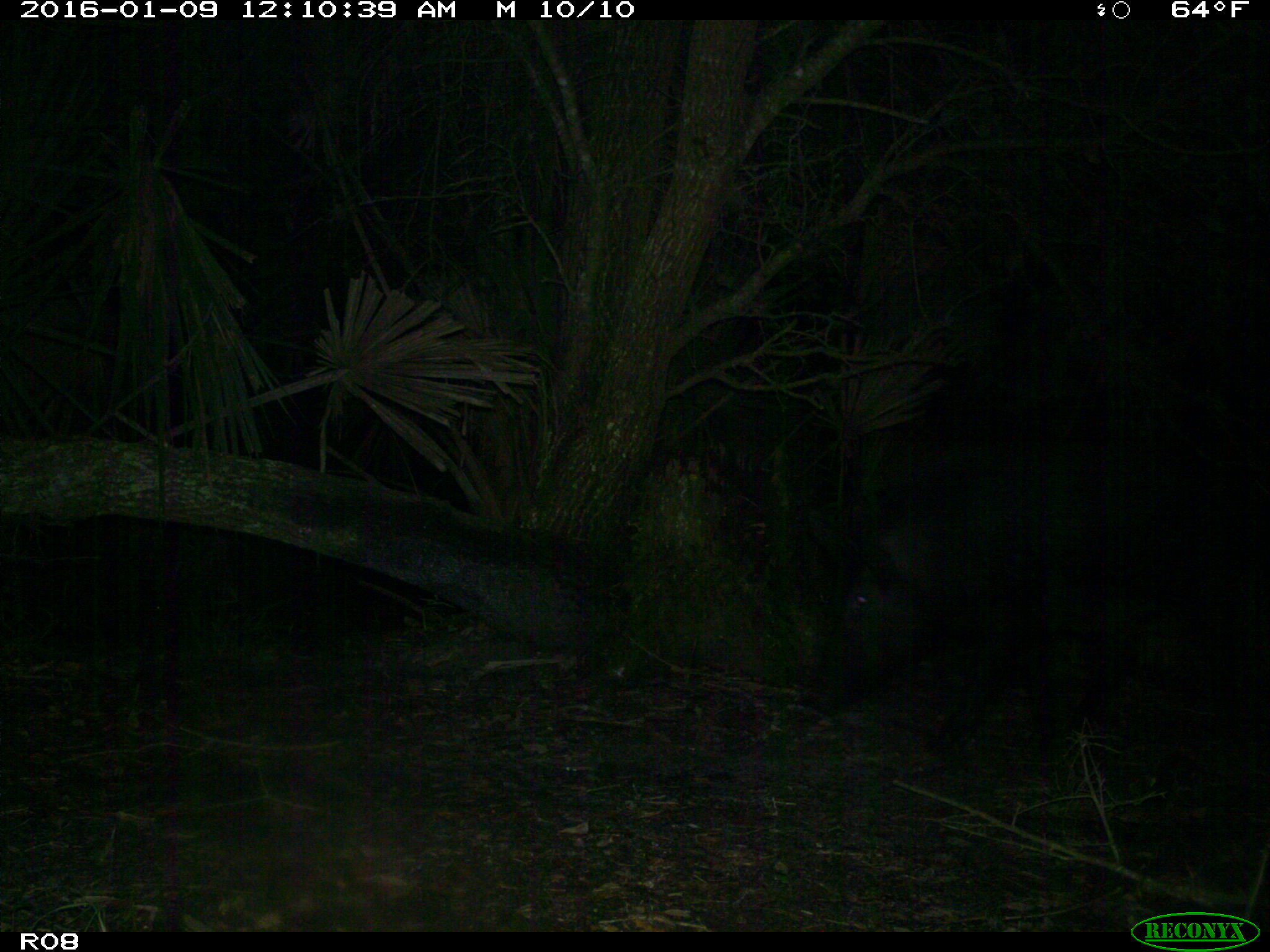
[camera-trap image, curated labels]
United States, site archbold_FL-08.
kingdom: Animalia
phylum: Chordata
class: Mammalia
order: Artiodactyla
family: Suidae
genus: Sus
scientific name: Sus scrofa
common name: wild boar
Sus scrofa (wild boar).